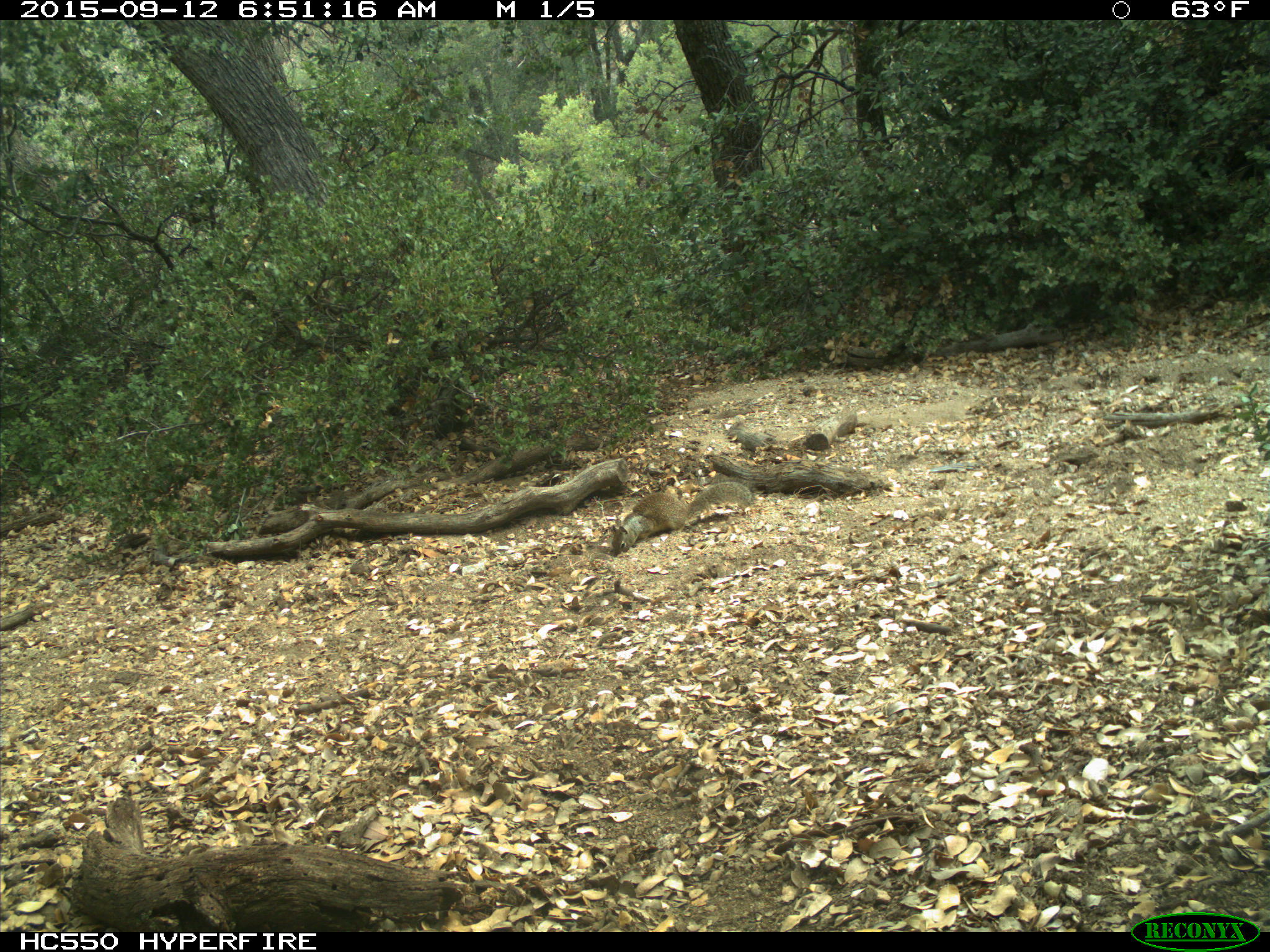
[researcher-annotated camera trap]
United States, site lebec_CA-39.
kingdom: Animalia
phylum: Chordata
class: Mammalia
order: Rodentia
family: Sciuridae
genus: Otospermophilus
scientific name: Otospermophilus beecheyi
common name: california ground squirrel